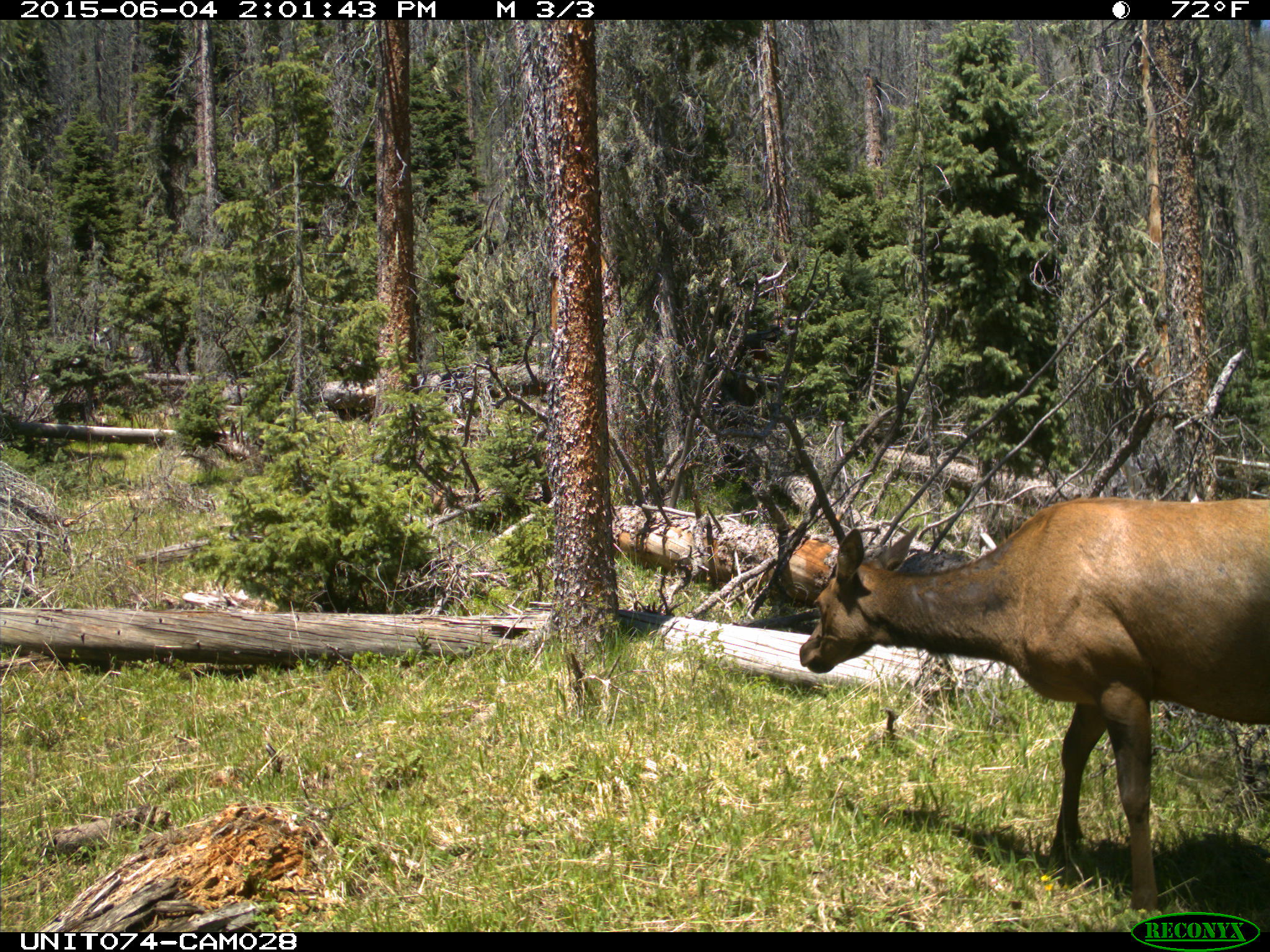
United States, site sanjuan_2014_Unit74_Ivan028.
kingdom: Animalia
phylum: Chordata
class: Mammalia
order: Artiodactyla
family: Cervidae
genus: Cervus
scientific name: Cervus elaphus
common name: red deer